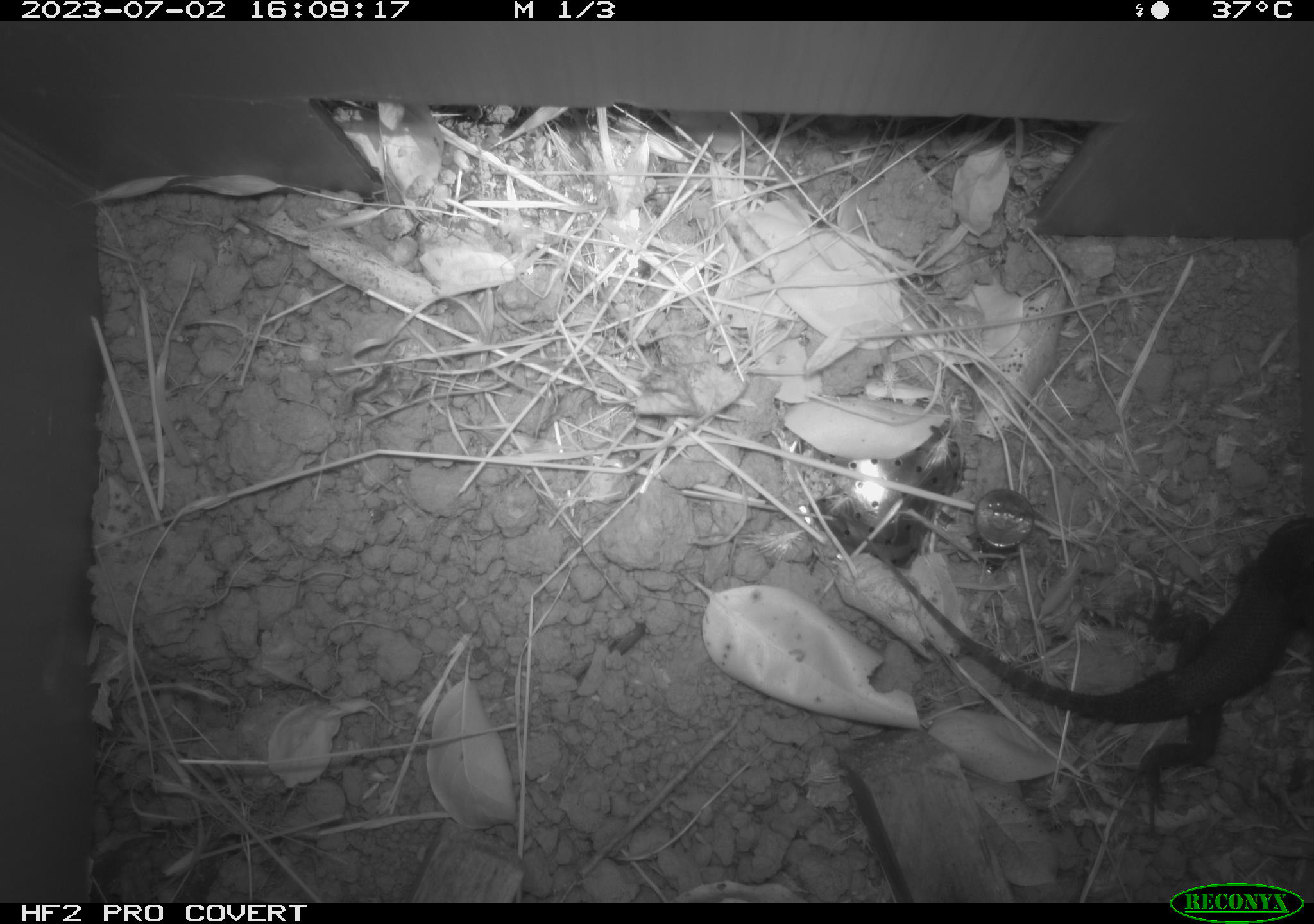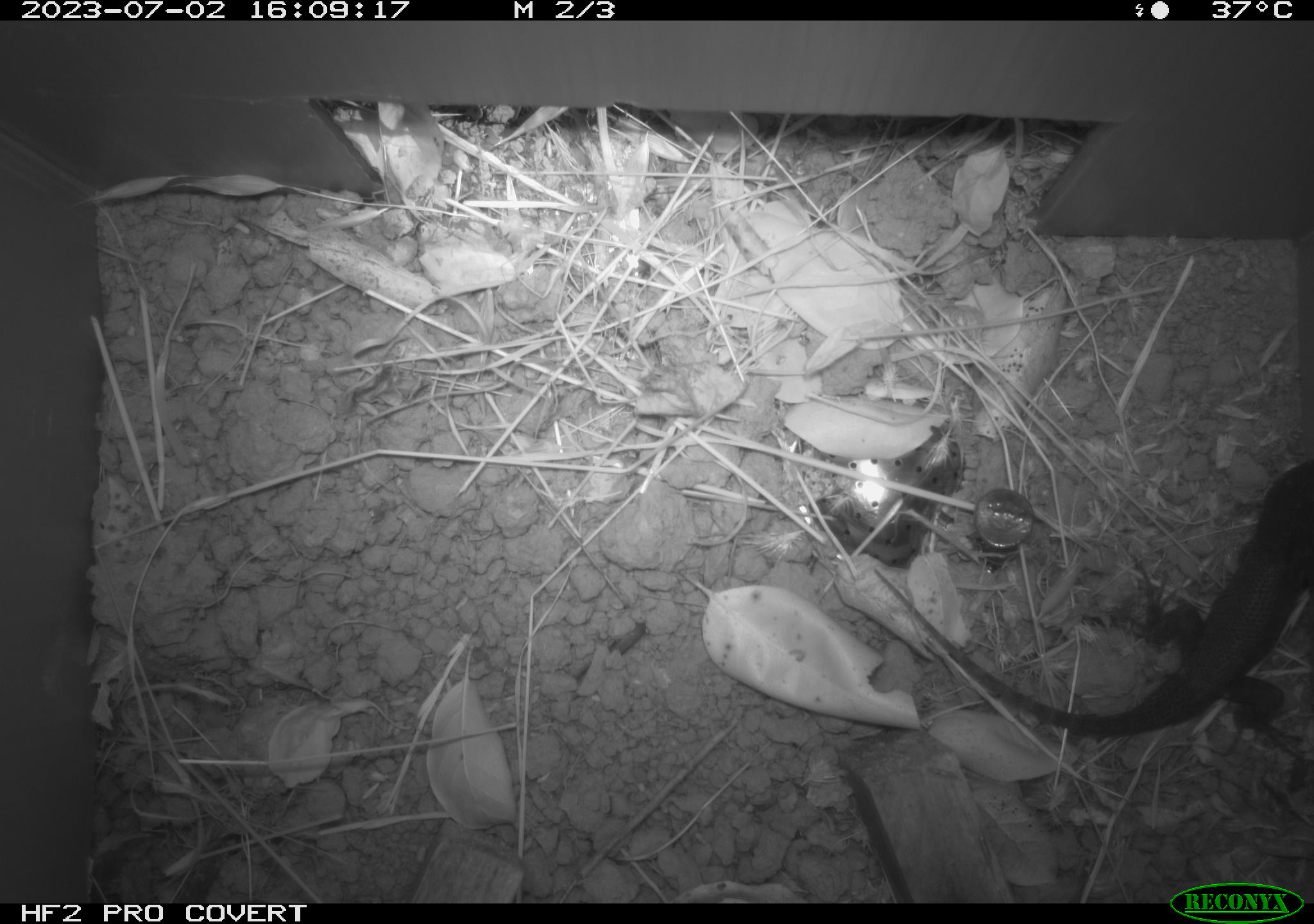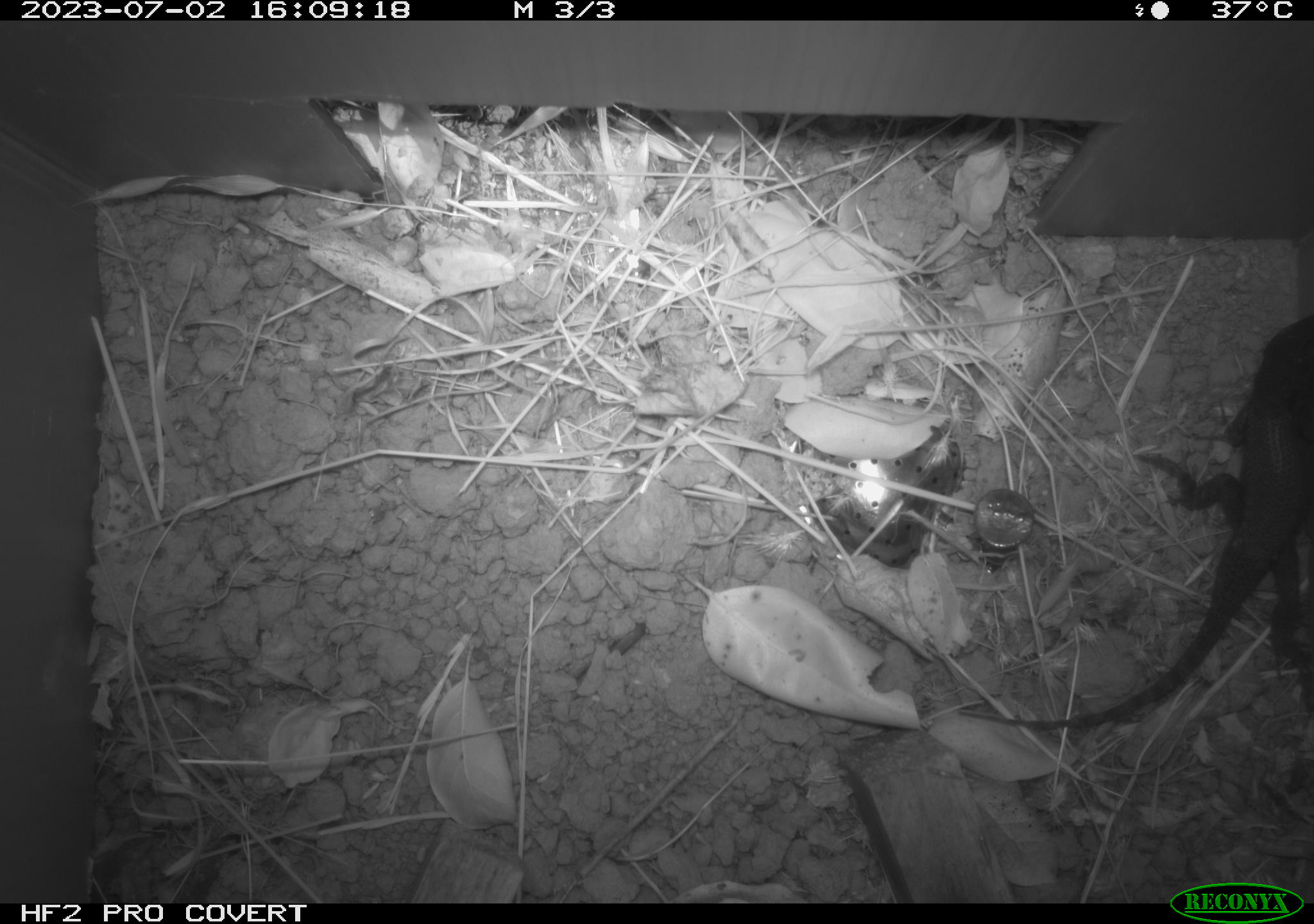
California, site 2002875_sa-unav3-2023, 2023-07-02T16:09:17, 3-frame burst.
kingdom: Animalia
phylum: Chordata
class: Reptilia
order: Squamata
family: Phrynosomatidae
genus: Sceloporus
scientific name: Sceloporus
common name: spiny lizards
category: sceloporus species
Sceloporus species (spiny lizards) (Sceloporus).